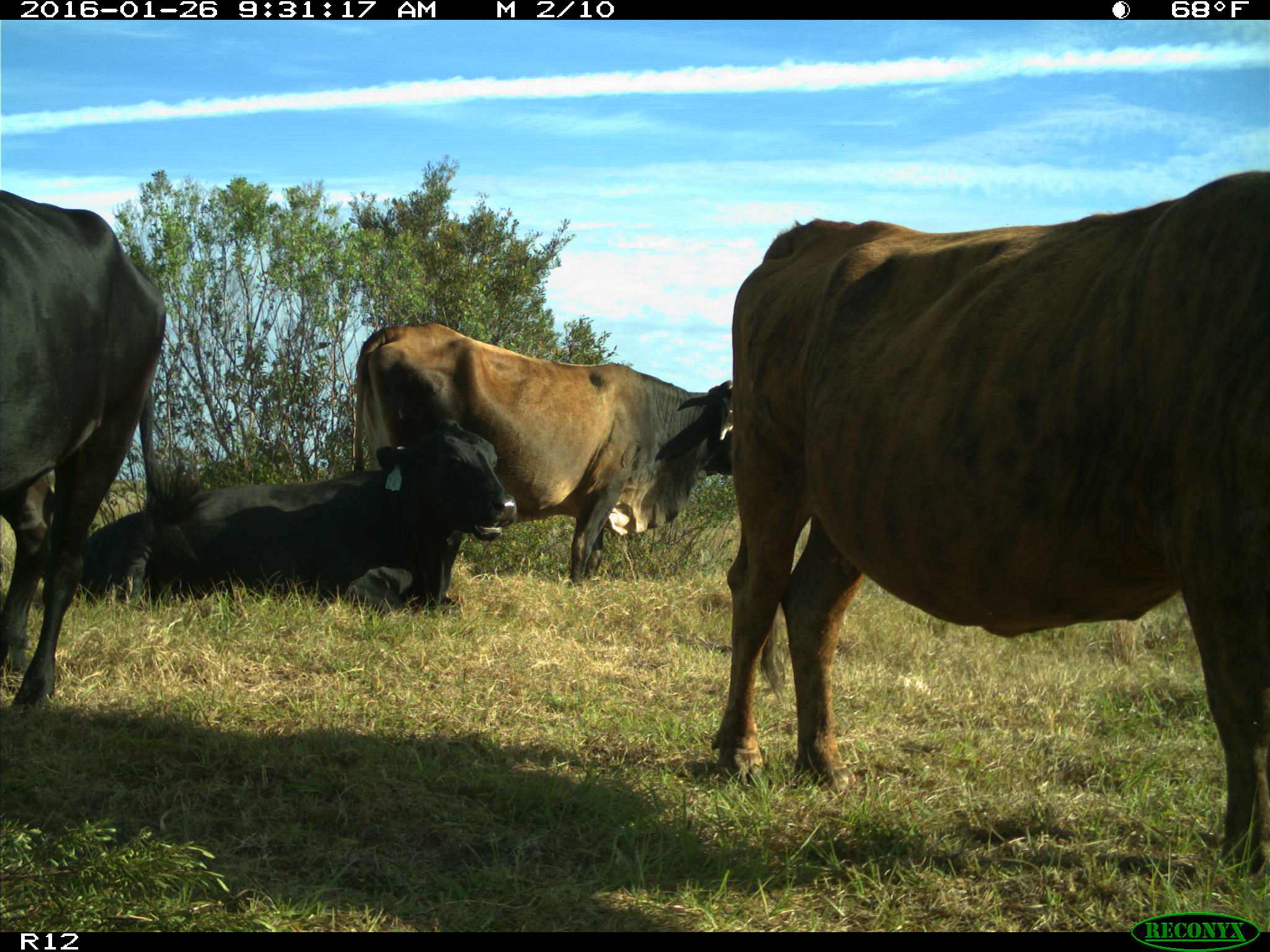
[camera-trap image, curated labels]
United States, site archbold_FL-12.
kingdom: Animalia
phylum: Chordata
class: Mammalia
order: Artiodactyla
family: Bovidae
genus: Bos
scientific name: Bos taurus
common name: domestic cow